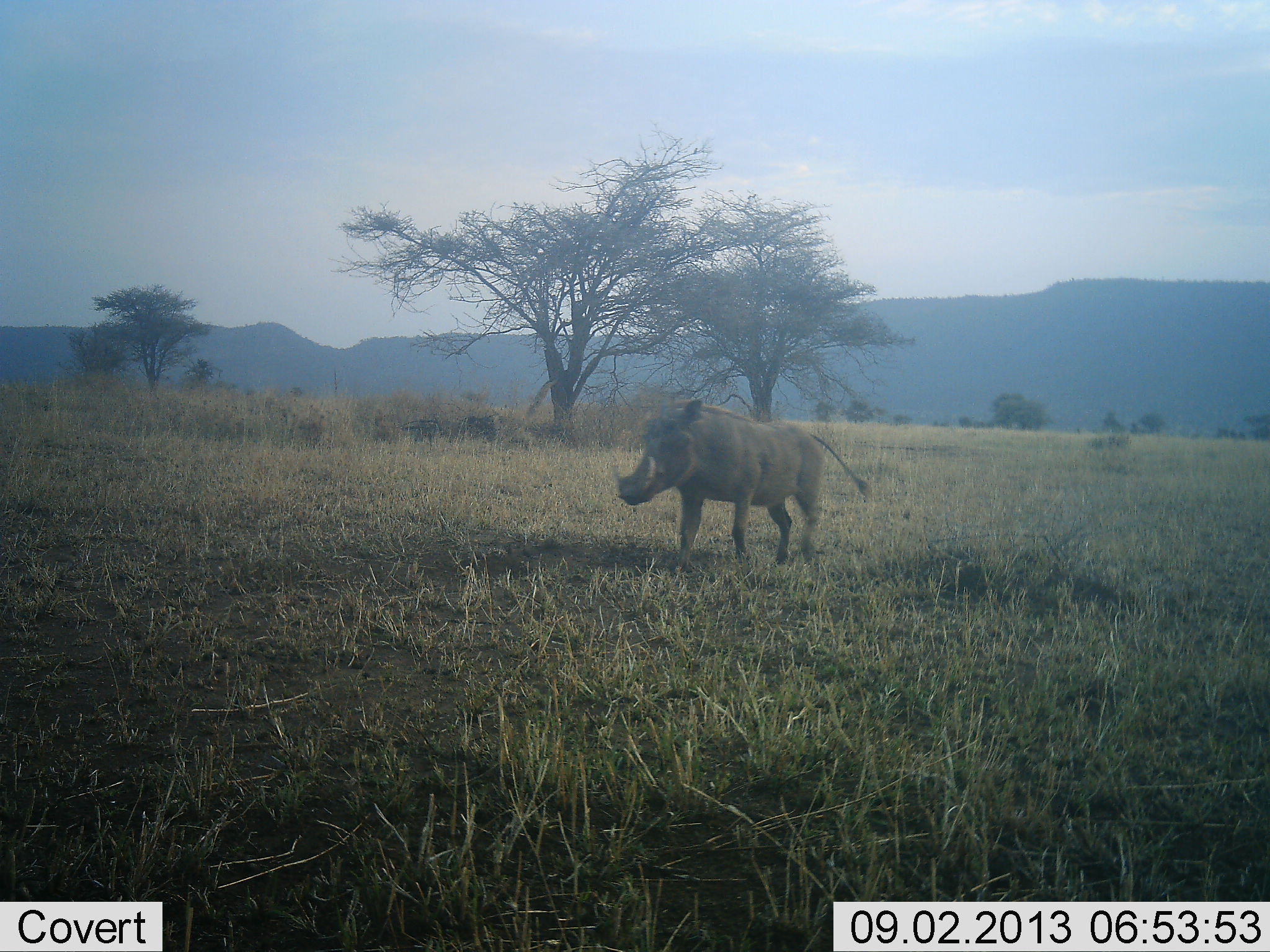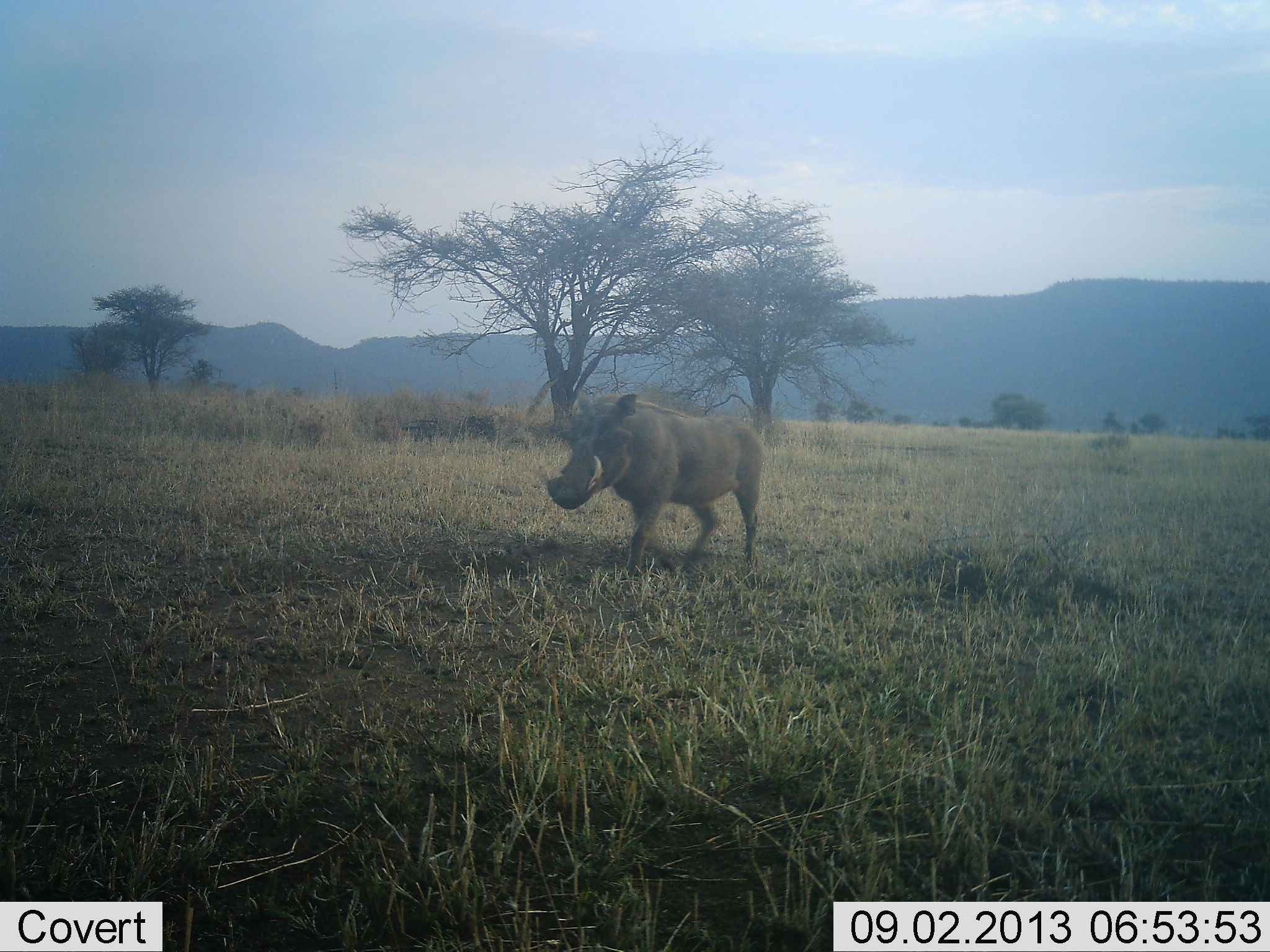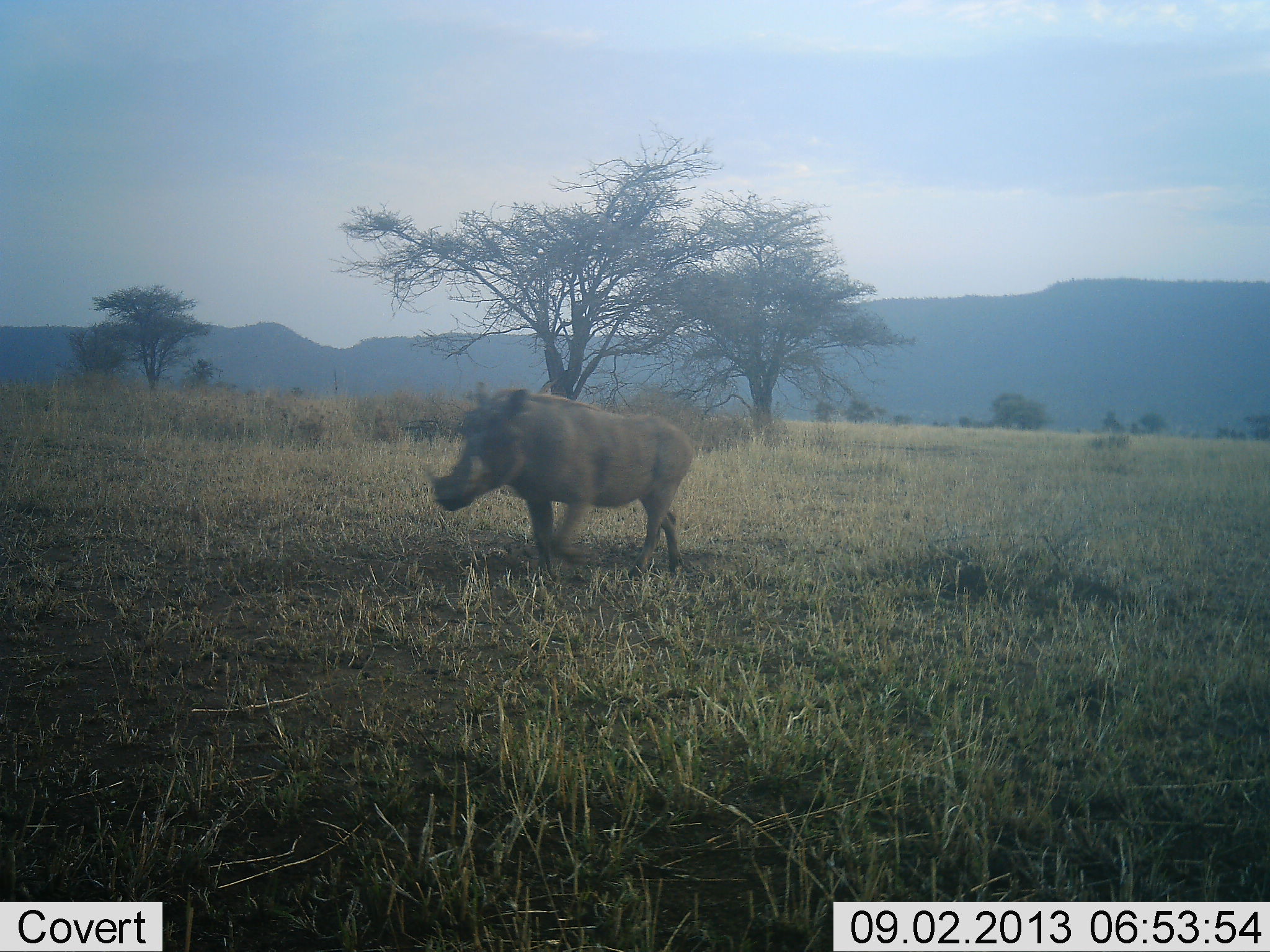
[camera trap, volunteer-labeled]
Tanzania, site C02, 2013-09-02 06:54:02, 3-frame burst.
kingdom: Animalia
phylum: Chordata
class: Mammalia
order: Artiodactyla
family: Suidae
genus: Phacochoerus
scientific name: Phacochoerus africanus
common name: warthog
Warthog (Phacochoerus africanus), count 1. Behavior (volunteer vote fractions): standing 0%, resting 0%, moving 100%, interacting 0%. Young present (vote fraction): 0%. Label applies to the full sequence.